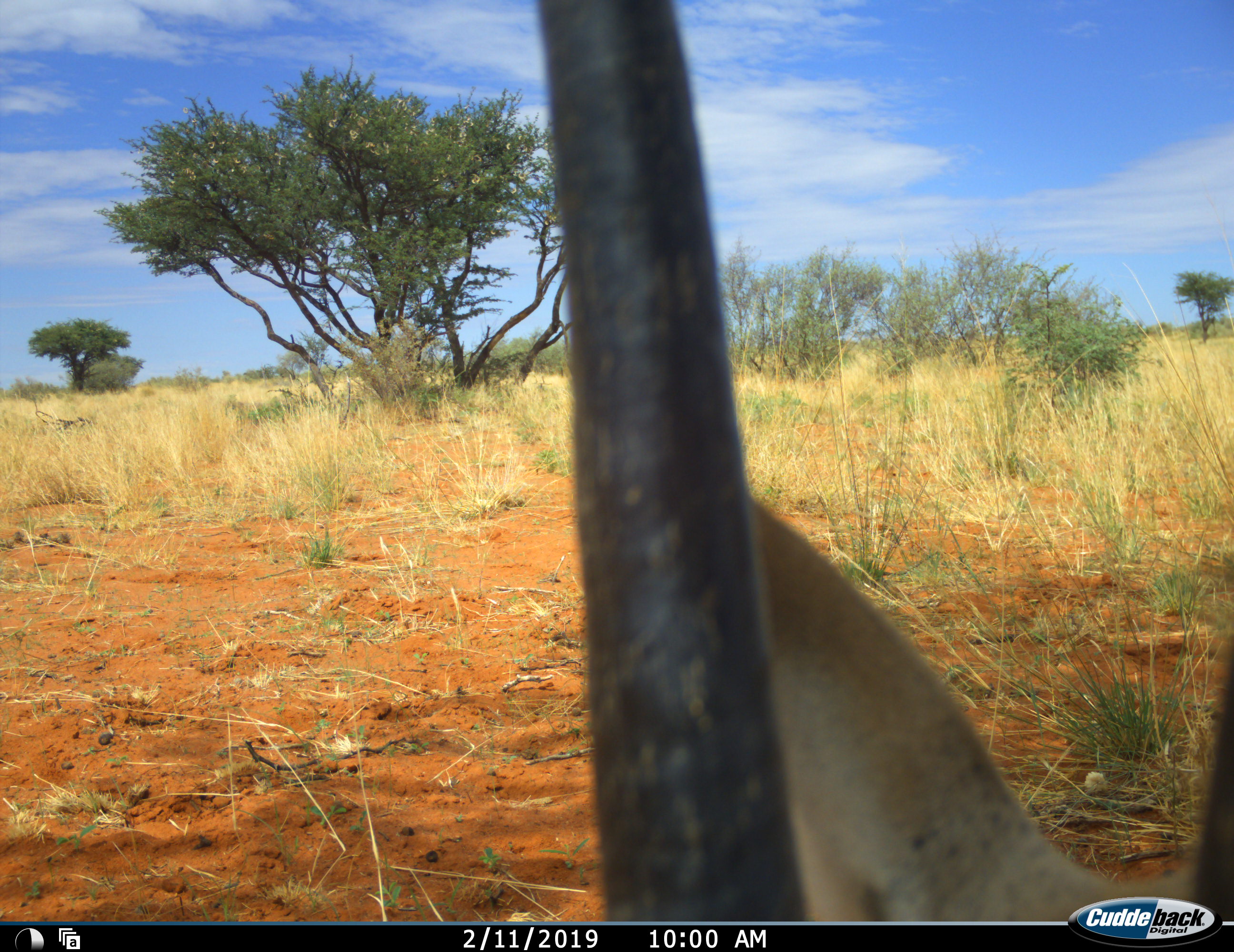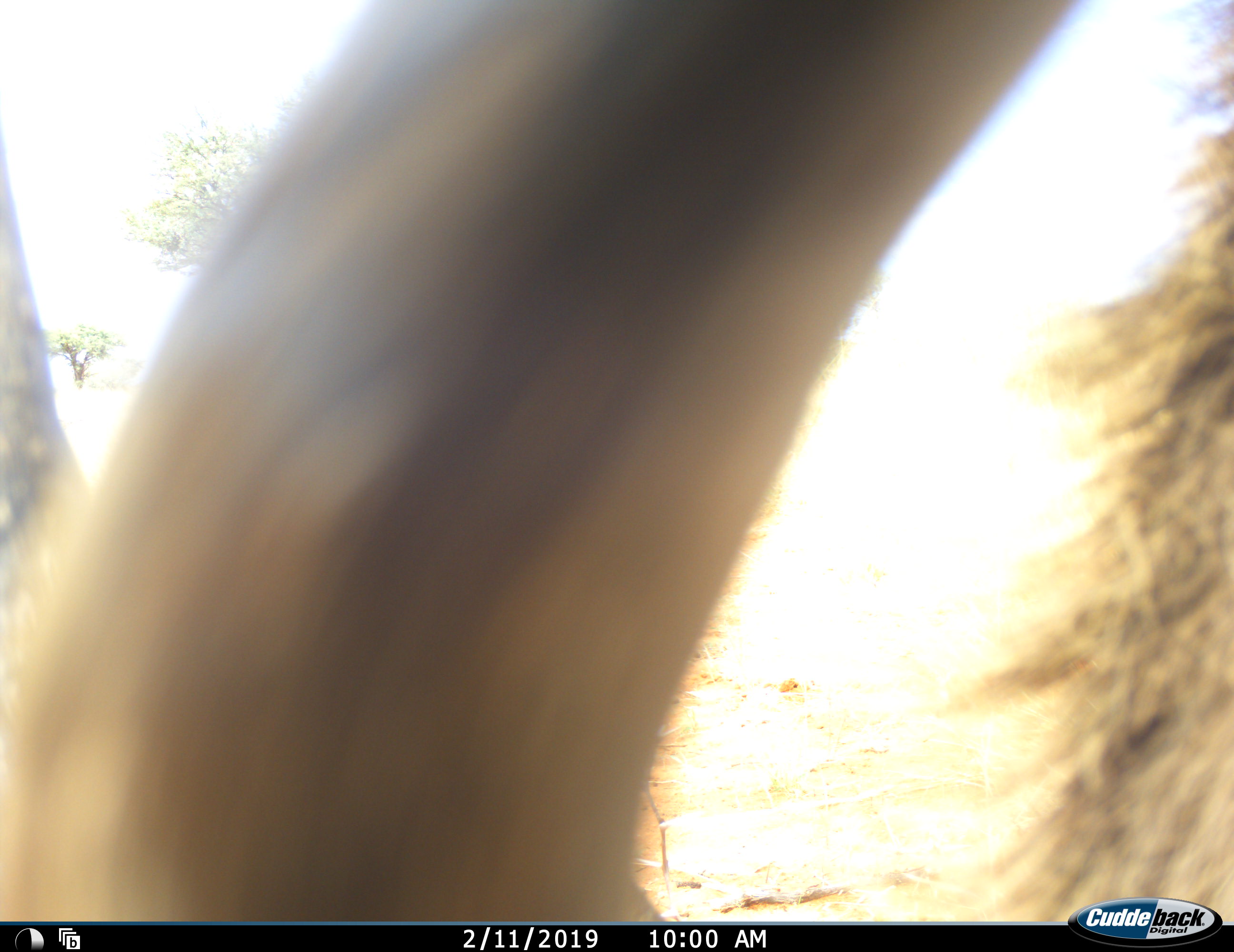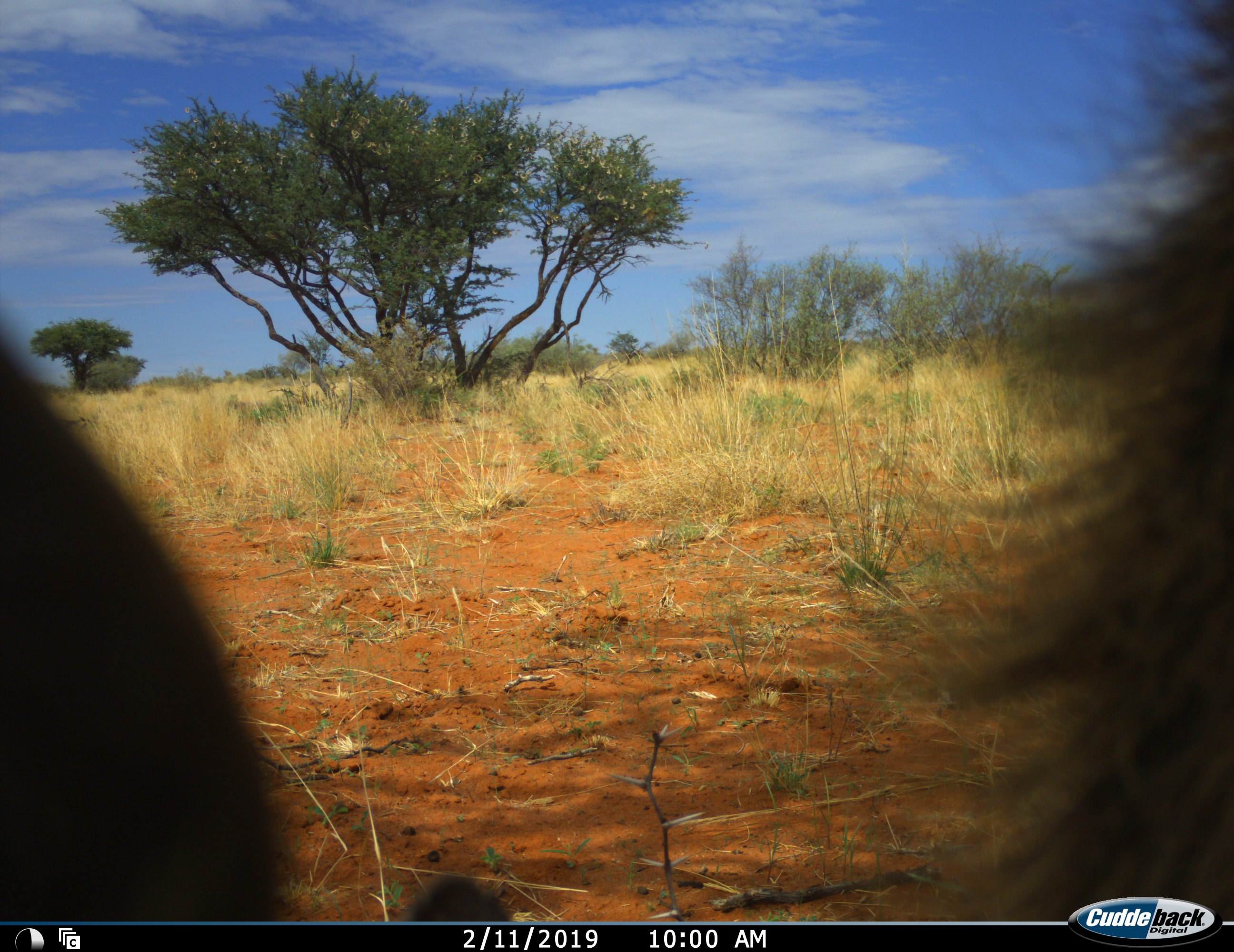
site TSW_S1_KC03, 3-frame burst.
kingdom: Animalia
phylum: Chordata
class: Mammalia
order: Artiodactyla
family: Bovidae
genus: Oryx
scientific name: Oryx gazella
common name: gemsbok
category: oryx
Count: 1.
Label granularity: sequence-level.